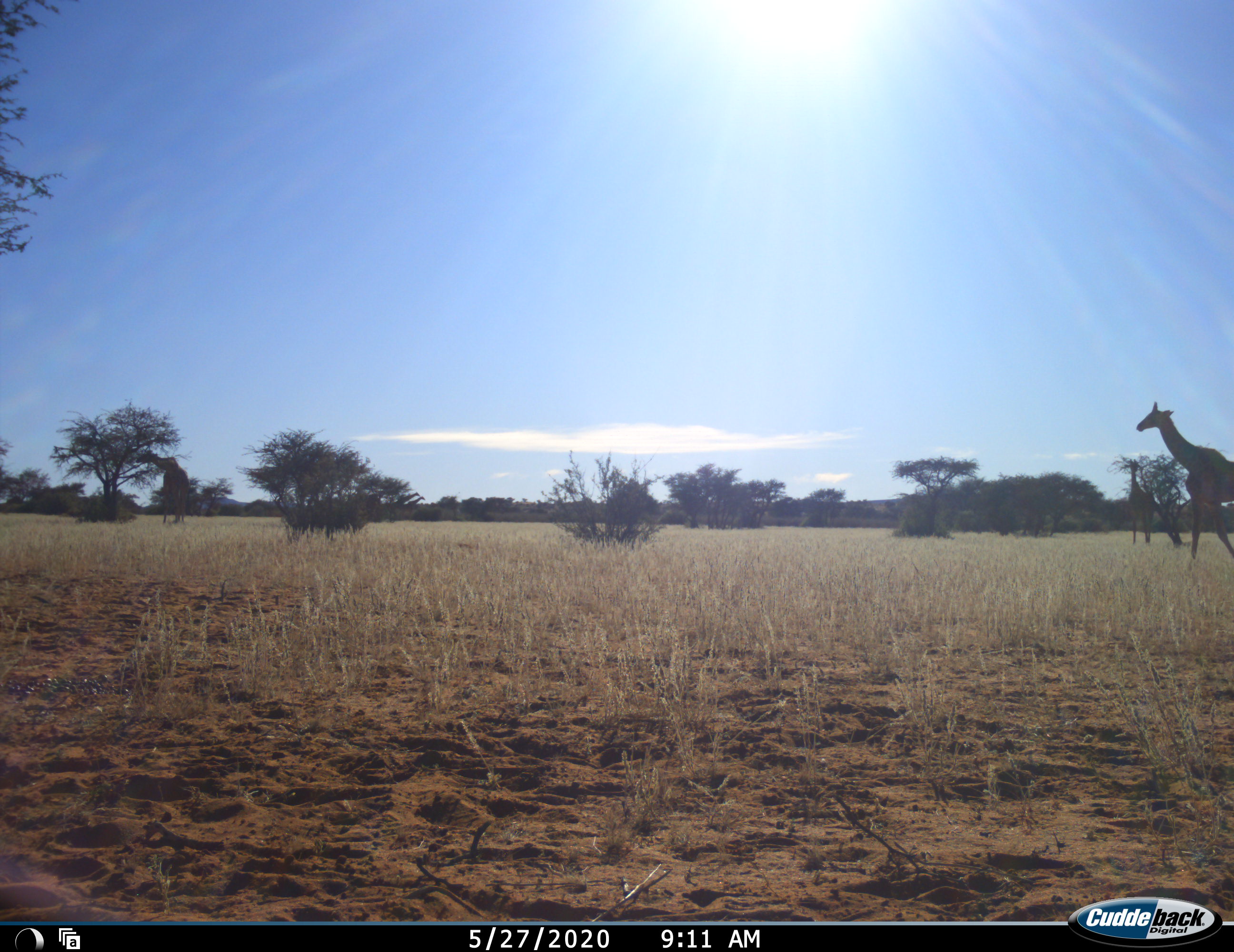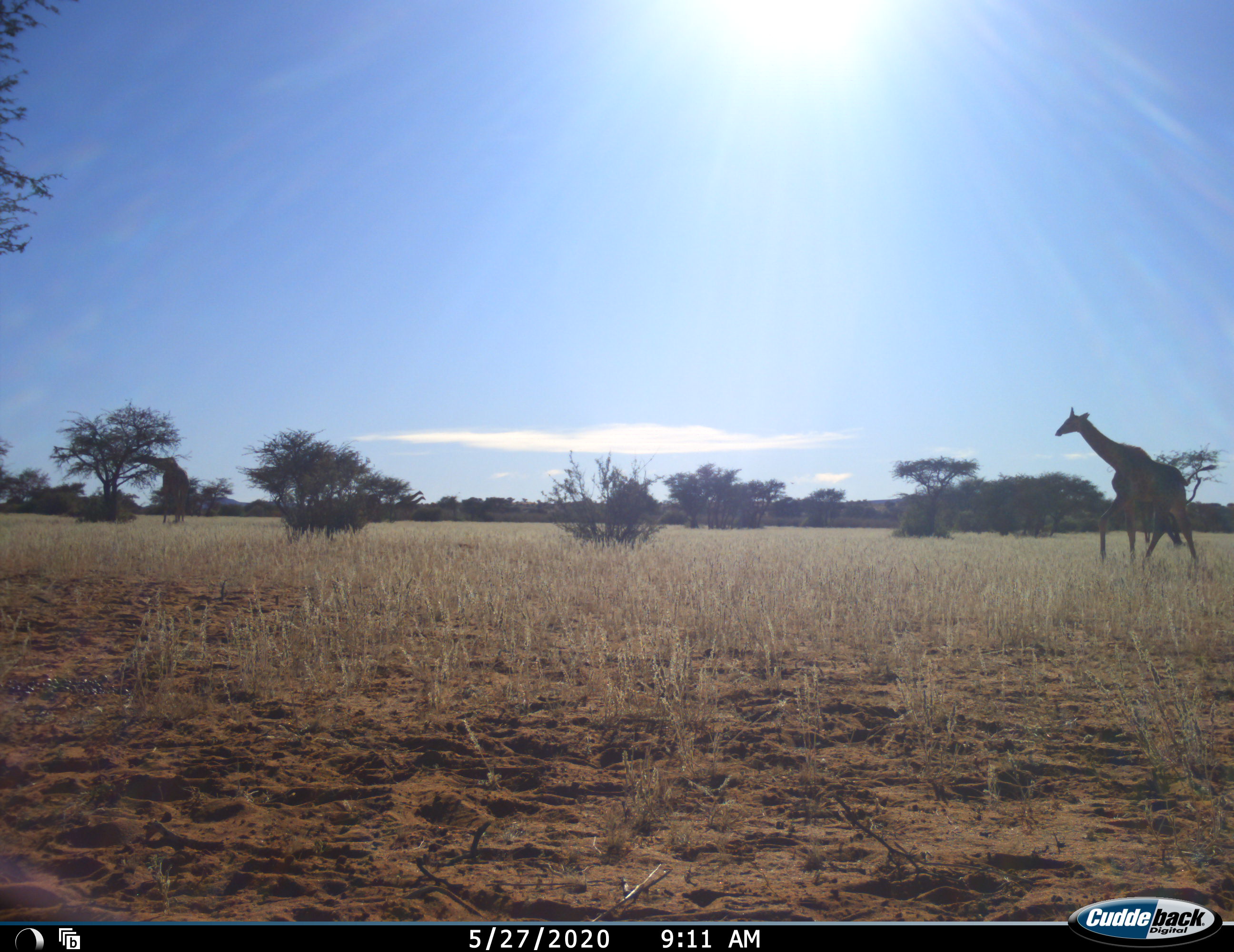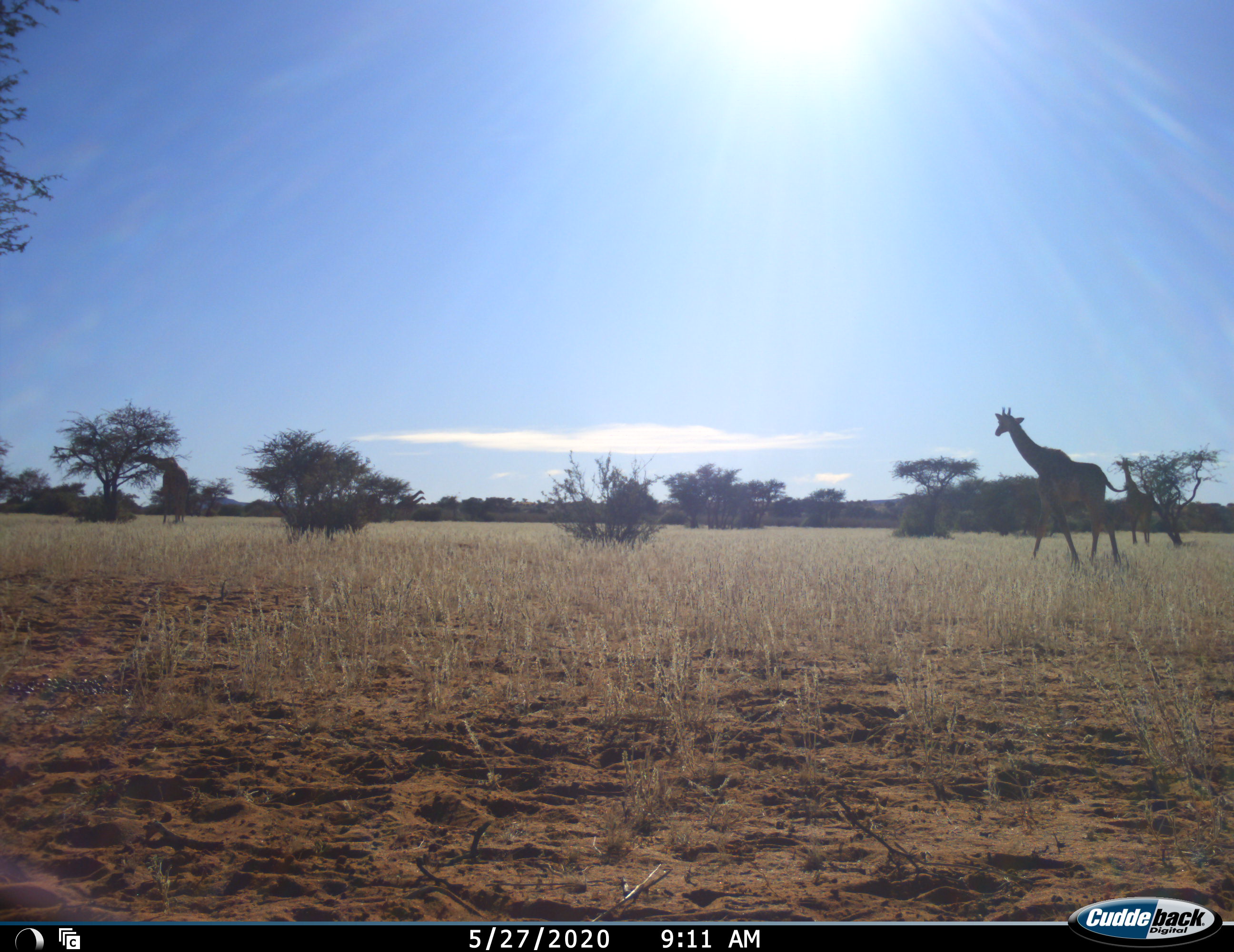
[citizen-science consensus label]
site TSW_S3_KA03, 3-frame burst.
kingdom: Animalia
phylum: Chordata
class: Mammalia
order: Artiodactyla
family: Giraffidae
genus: Giraffa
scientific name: Giraffa camelopardalis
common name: giraffe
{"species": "giraffe (Giraffa camelopardalis)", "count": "3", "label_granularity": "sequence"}